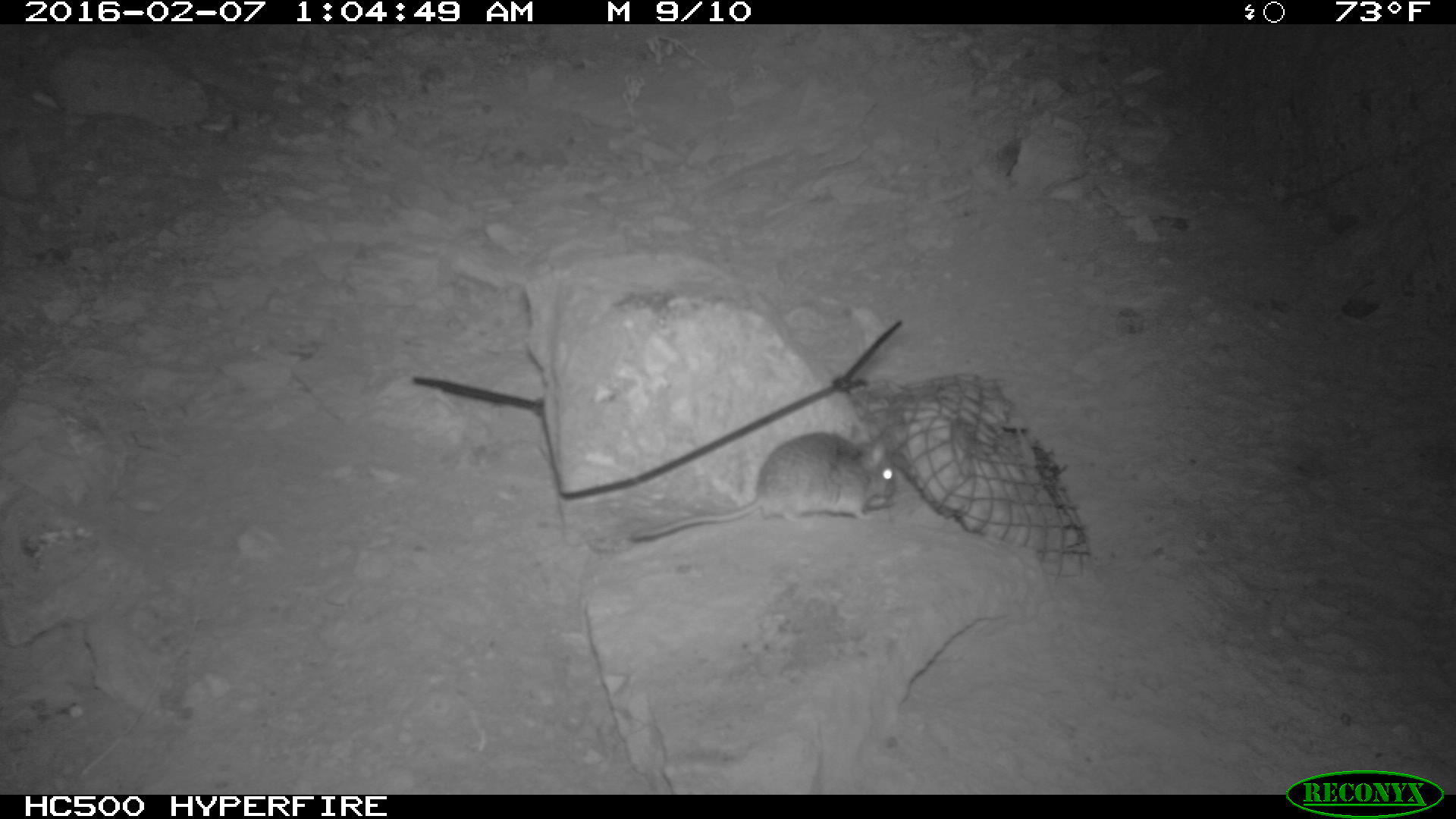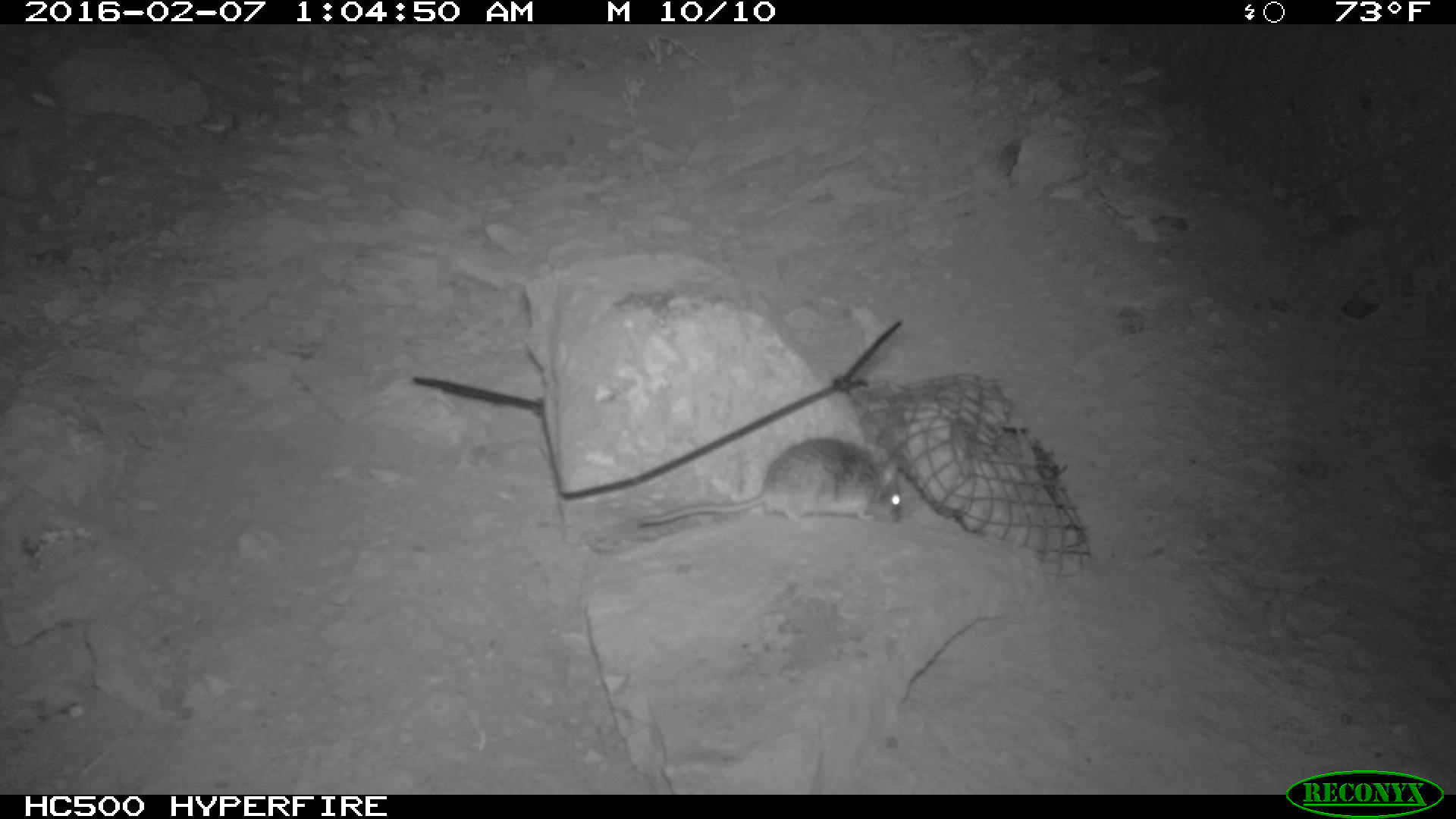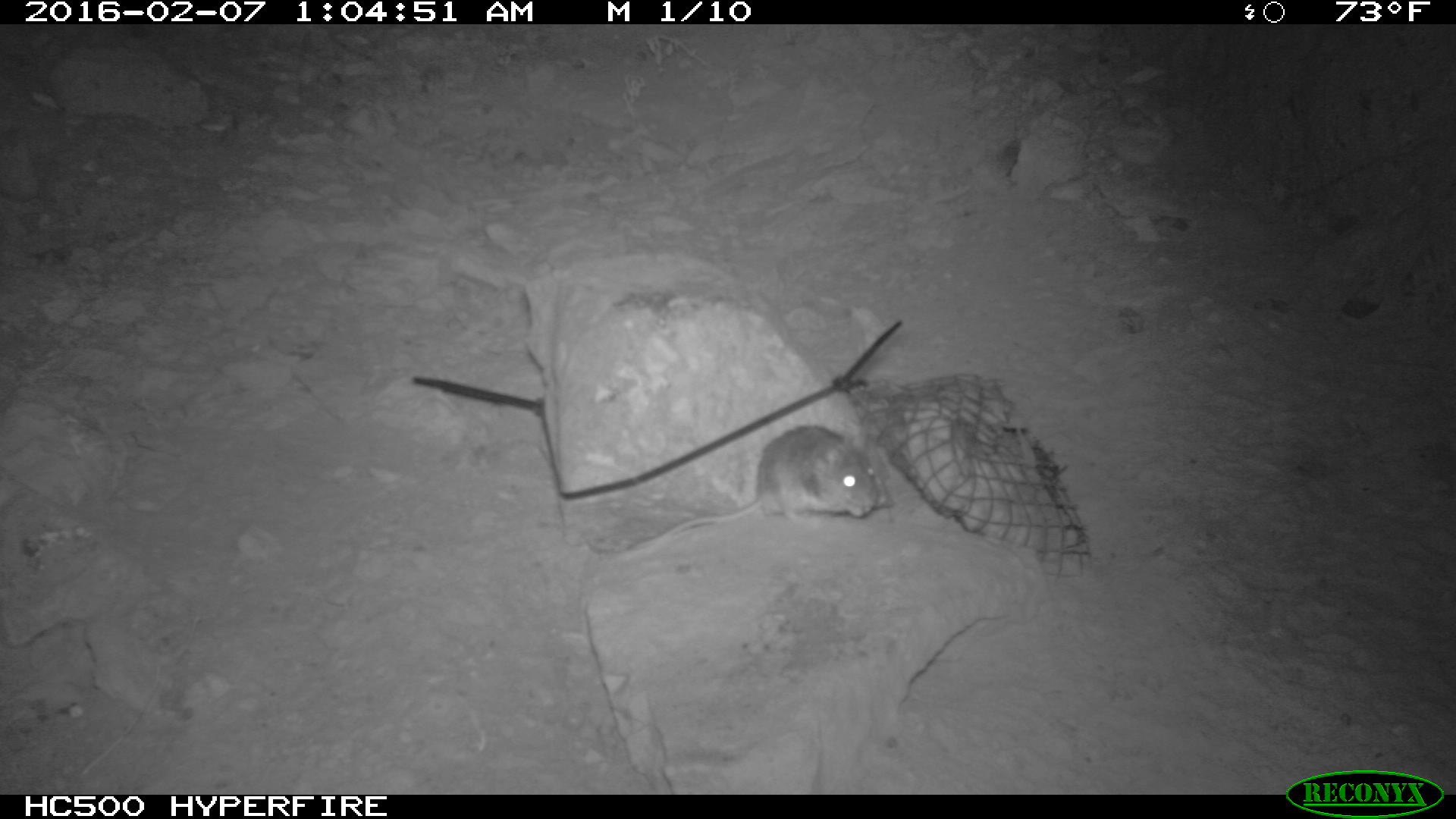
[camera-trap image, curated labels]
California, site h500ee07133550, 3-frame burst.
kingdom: Animalia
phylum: Chordata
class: Mammalia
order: Rodentia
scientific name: Rodentia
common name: rodent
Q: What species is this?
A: Rodent (Rodentia).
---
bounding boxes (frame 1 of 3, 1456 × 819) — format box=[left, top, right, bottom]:
rodent: box=[633, 431, 896, 540]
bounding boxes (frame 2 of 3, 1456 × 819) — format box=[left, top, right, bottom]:
rodent: box=[629, 435, 901, 527]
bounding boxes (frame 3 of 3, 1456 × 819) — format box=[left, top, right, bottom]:
rodent: box=[608, 423, 880, 559]